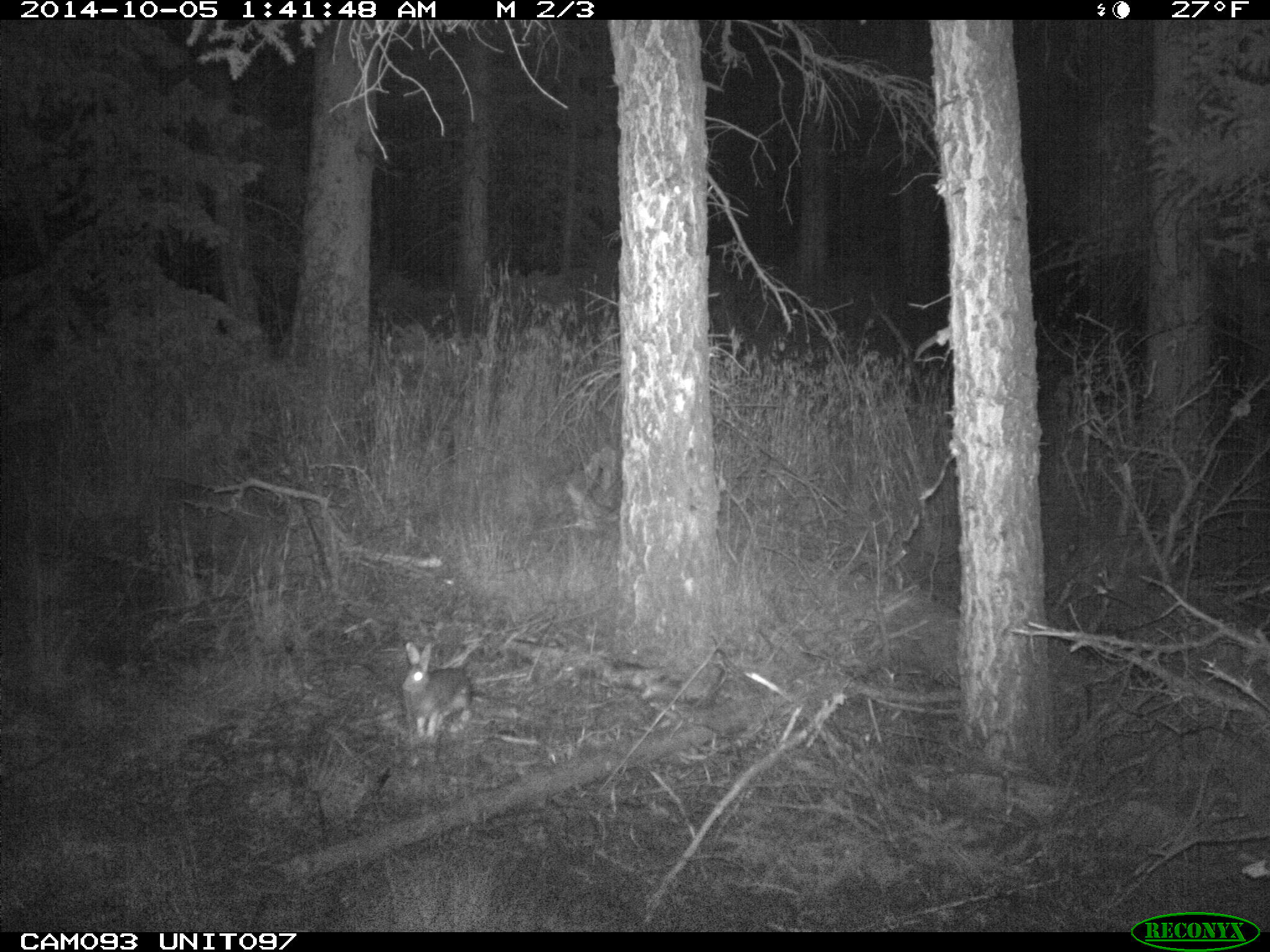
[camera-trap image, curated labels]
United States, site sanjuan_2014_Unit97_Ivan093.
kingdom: Animalia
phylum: Chordata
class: Mammalia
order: Lagomorpha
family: Leporidae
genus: Lepus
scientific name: Lepus americanus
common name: snowshoe hare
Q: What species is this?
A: Lepus americanus (snowshoe hare).